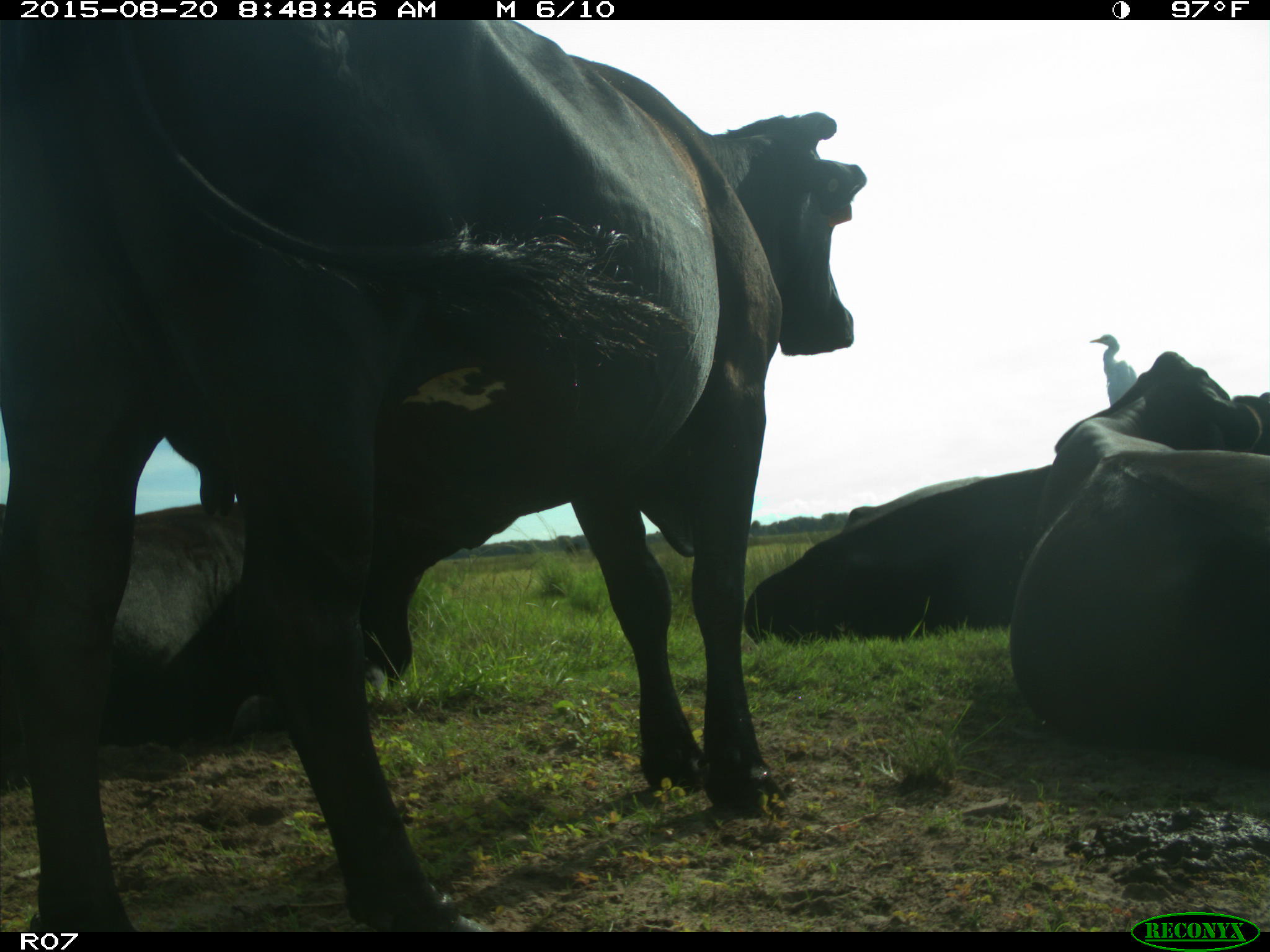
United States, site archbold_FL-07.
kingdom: Animalia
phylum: Chordata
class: Mammalia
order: Artiodactyla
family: Bovidae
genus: Bos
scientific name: Bos taurus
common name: domestic cow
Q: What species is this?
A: Bos taurus (domestic cow).